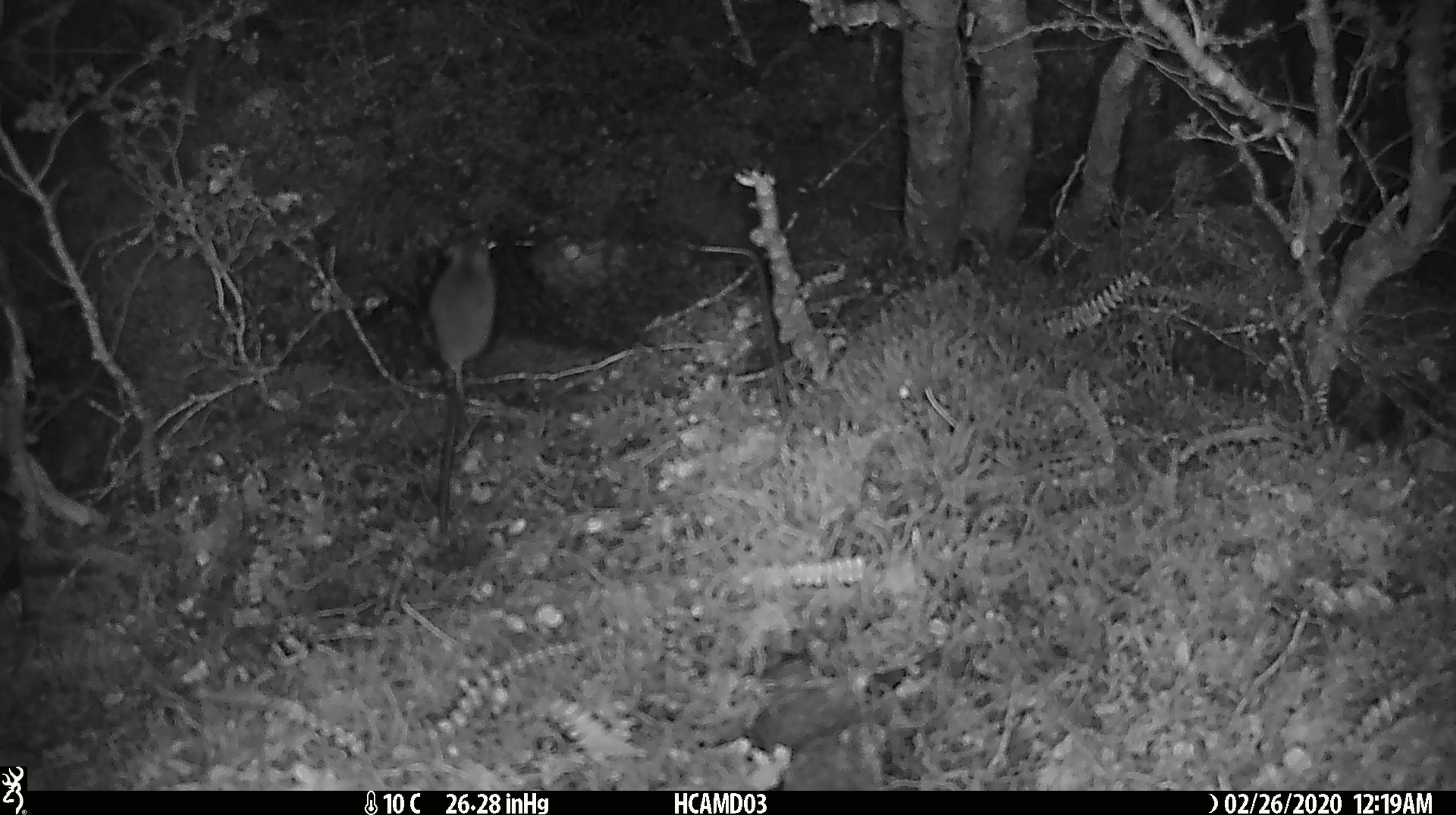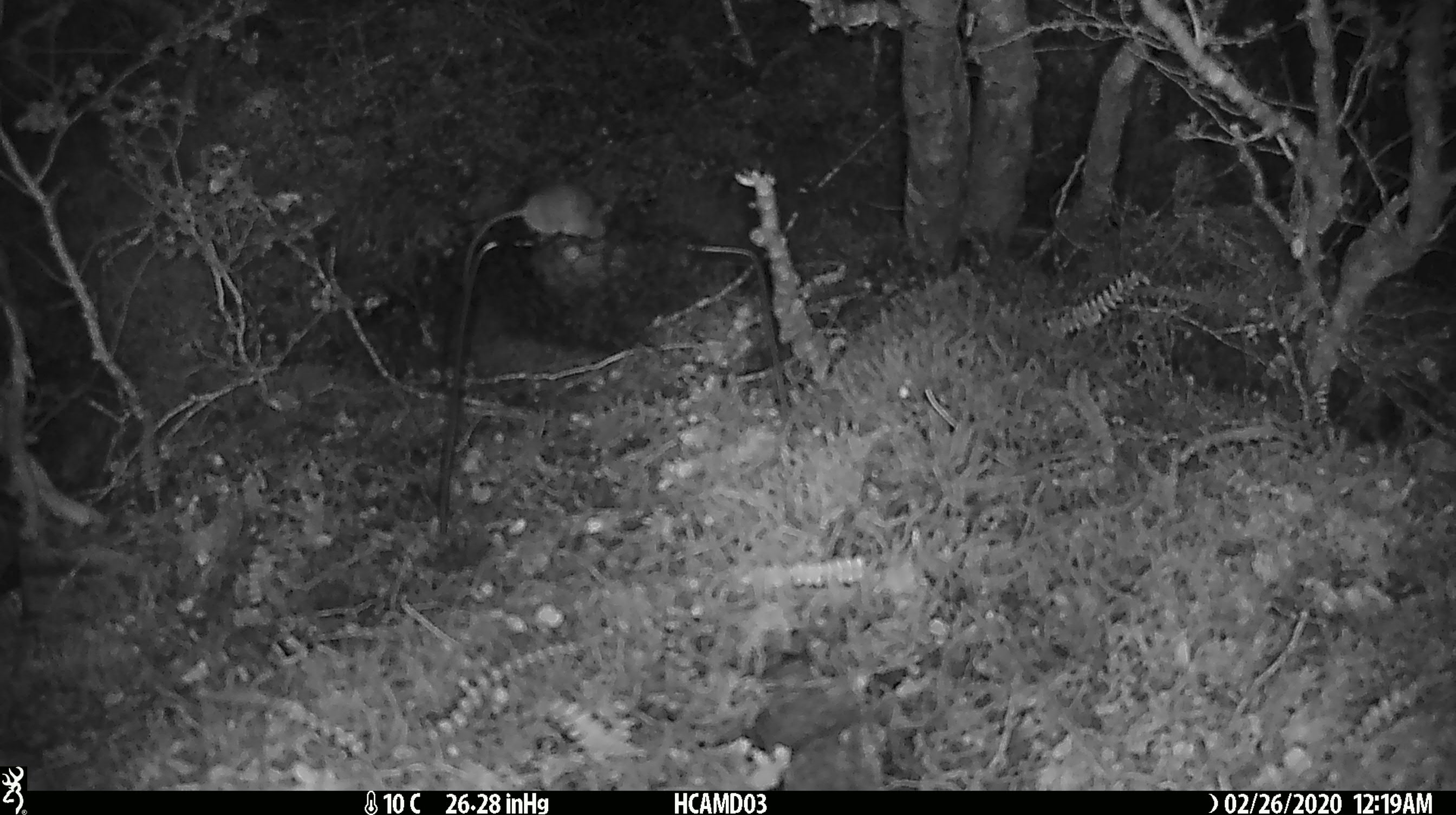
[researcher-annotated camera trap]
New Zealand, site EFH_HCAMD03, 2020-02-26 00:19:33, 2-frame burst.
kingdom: Animalia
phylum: Chordata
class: Mammalia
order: Rodentia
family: Muridae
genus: Mus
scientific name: Mus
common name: mouse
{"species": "mouse (Mus)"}